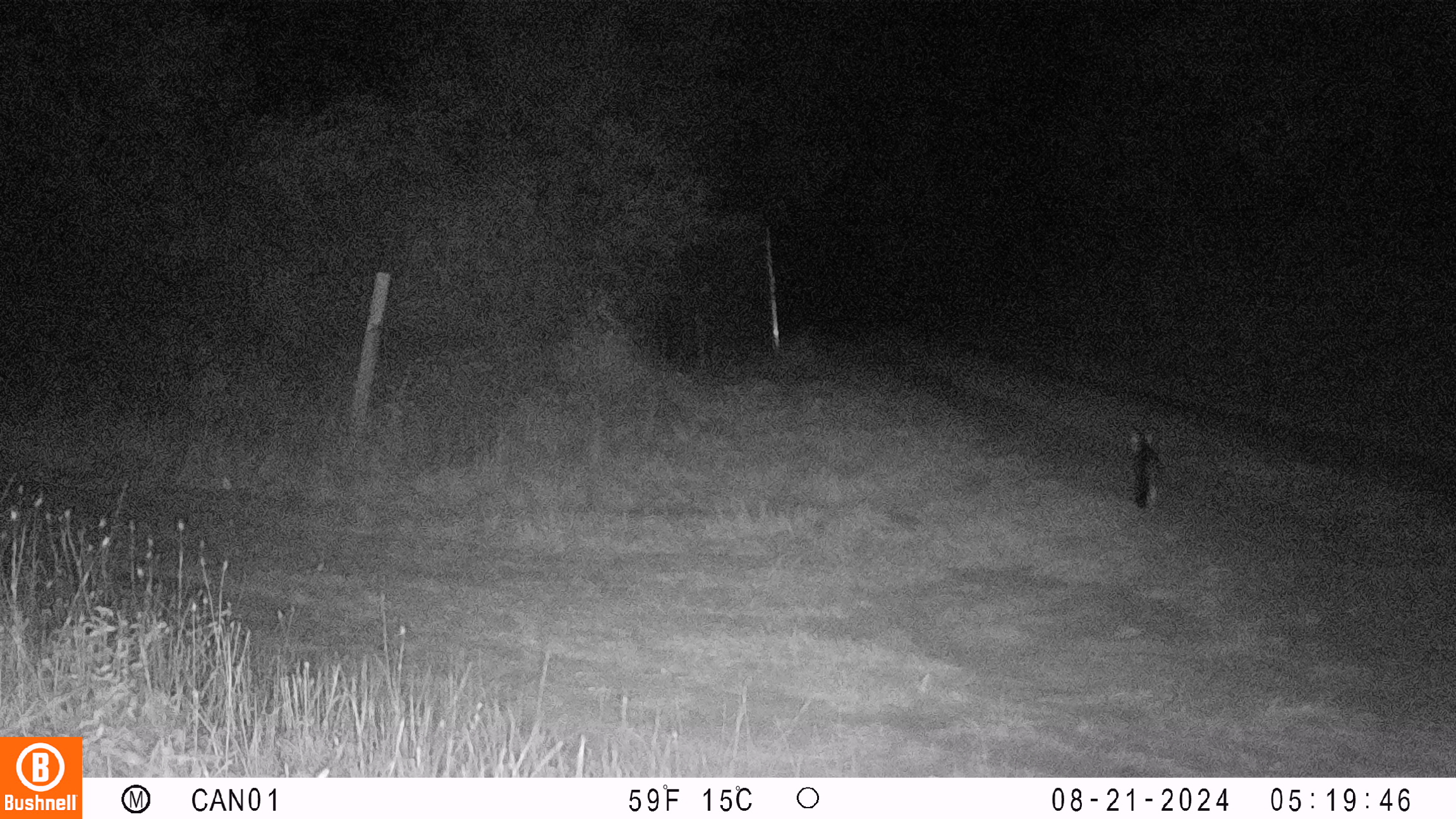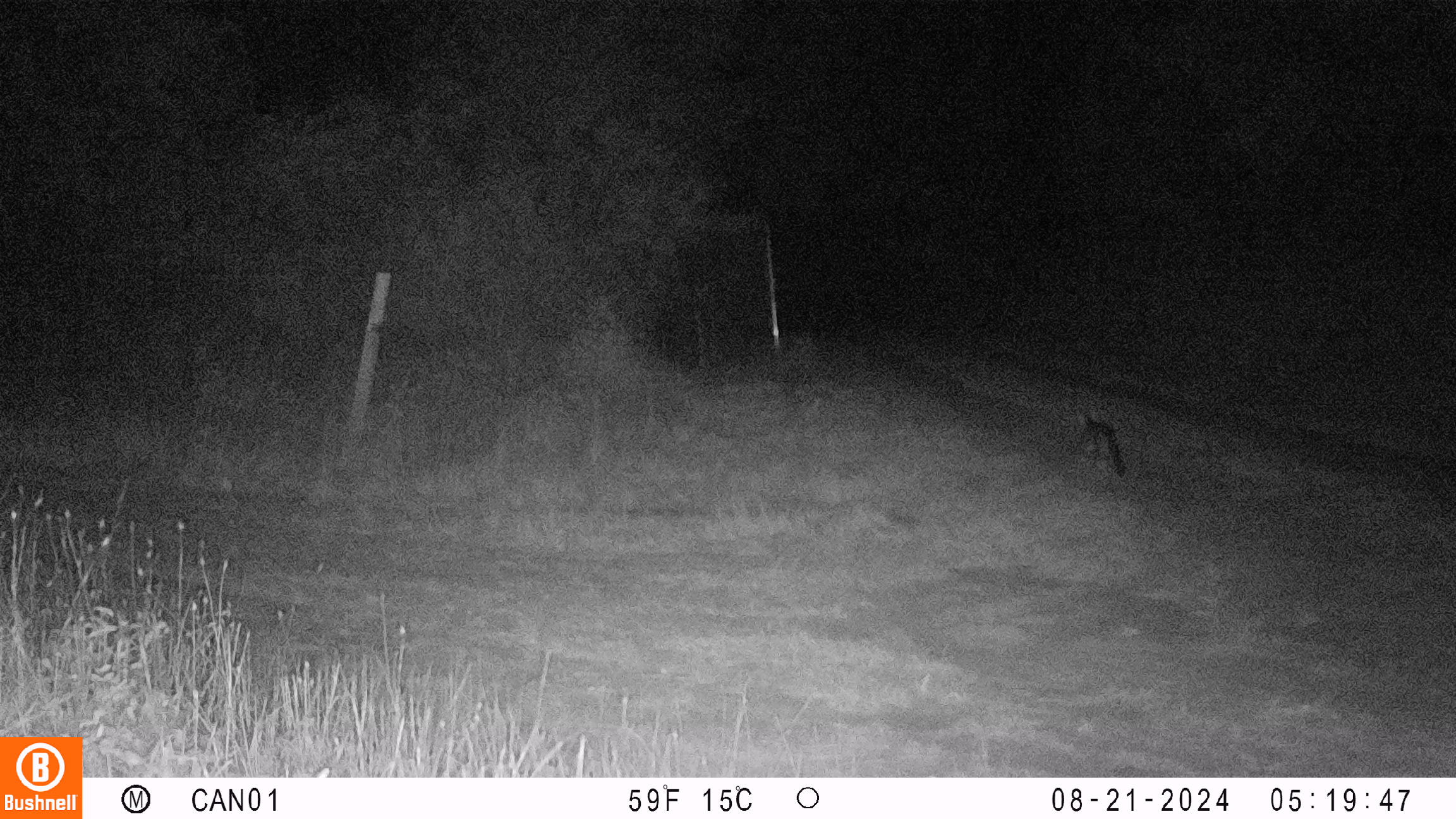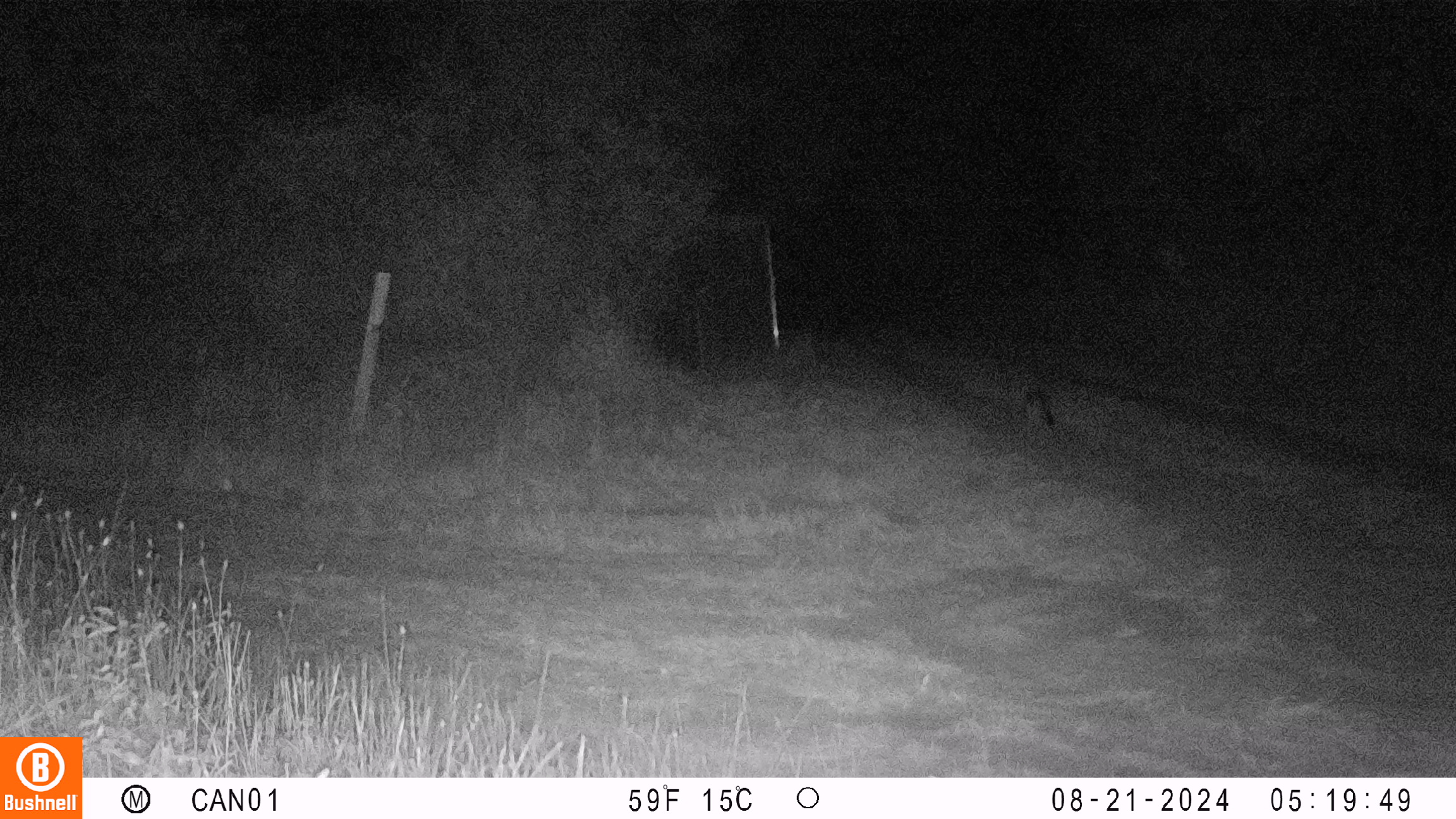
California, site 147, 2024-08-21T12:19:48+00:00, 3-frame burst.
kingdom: Animalia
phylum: Chordata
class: Mammalia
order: Carnivora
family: Canidae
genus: Urocyon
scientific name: Urocyon cinereoargenteus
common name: gray fox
Gray fox (Urocyon cinereoargenteus).